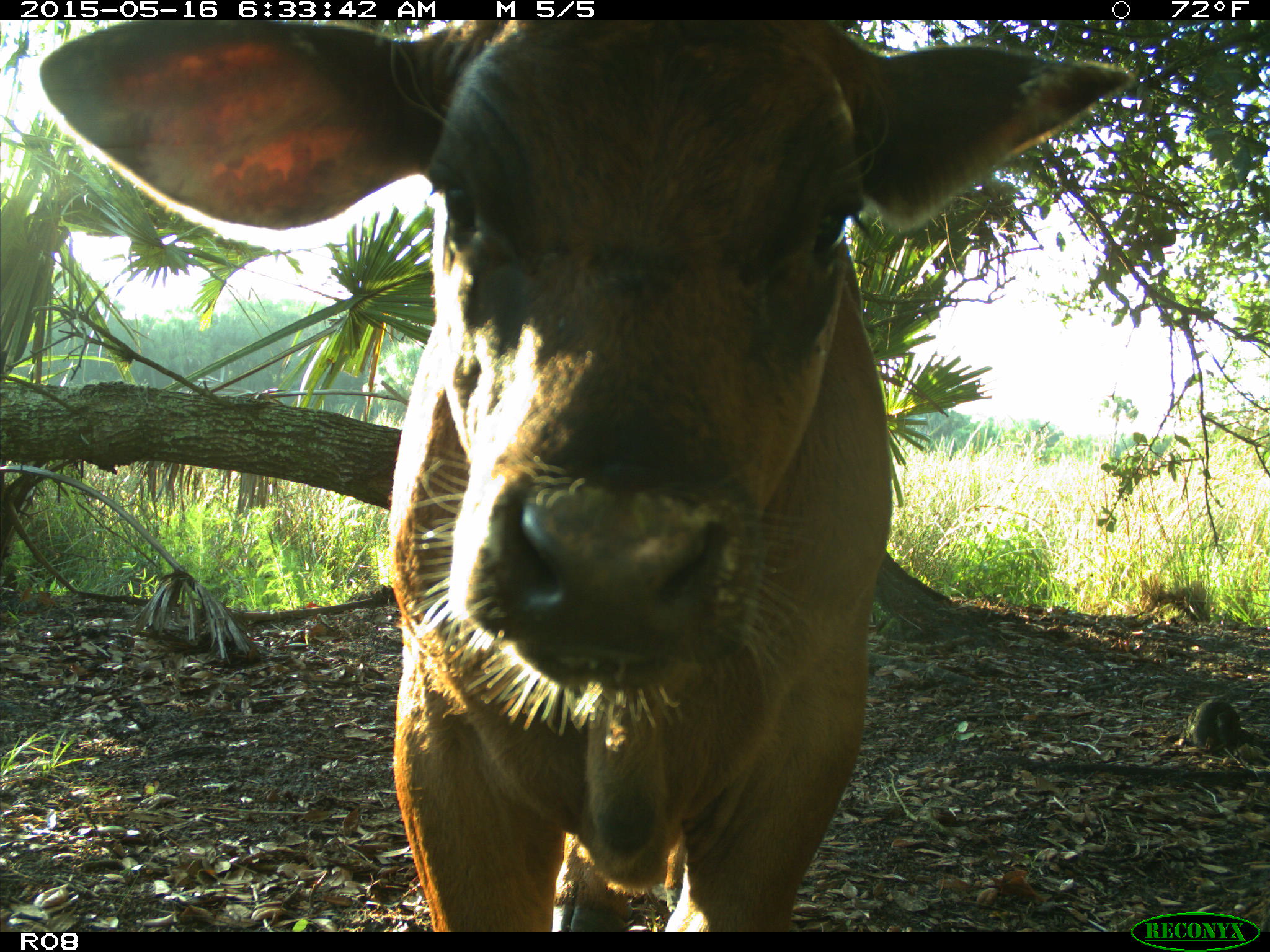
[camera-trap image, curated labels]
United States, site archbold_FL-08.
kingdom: Animalia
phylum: Chordata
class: Mammalia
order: Artiodactyla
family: Bovidae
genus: Bos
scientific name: Bos taurus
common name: domestic cow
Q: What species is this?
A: Bos taurus (domestic cow).